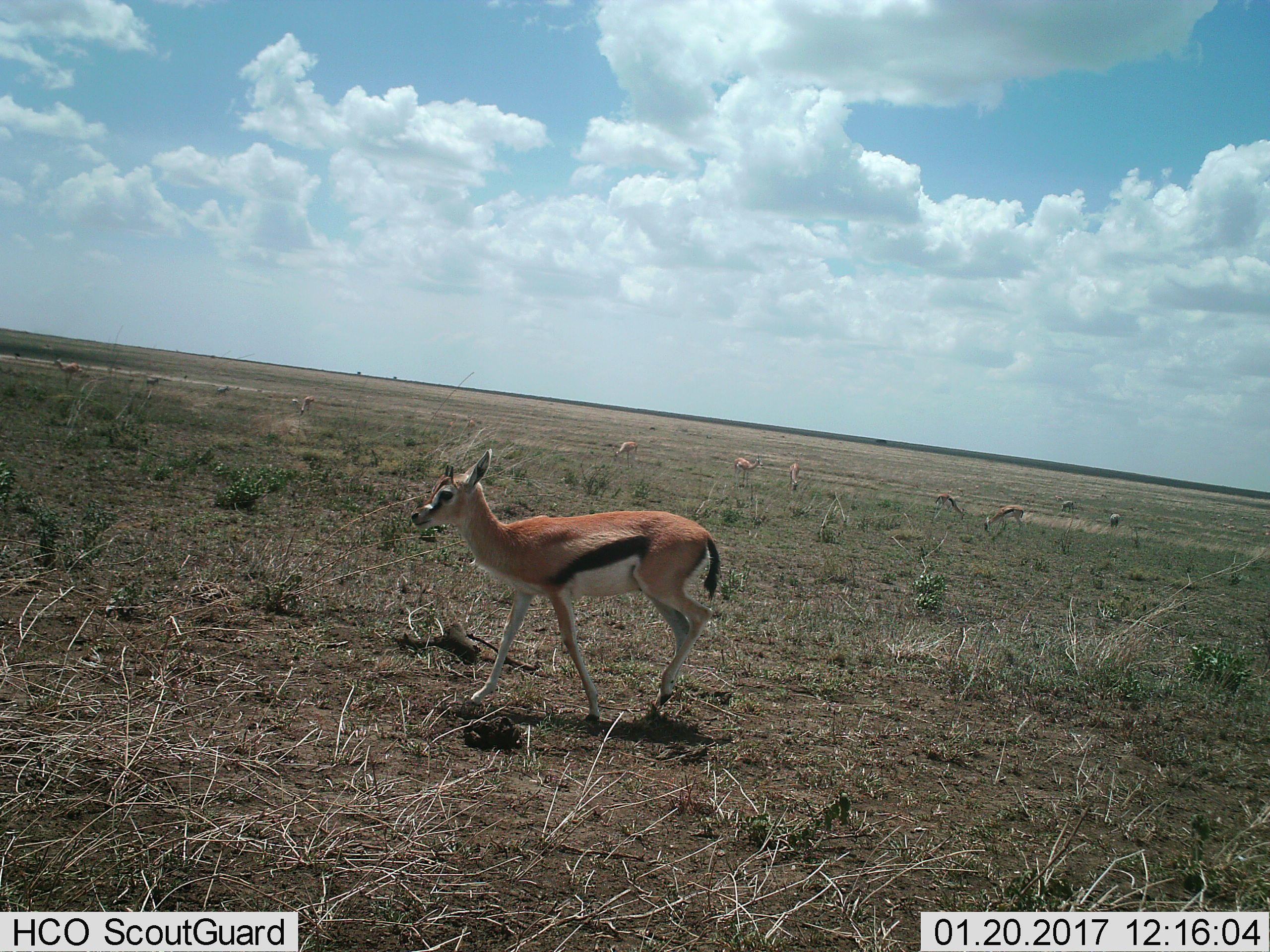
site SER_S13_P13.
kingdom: Animalia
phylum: Chordata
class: Mammalia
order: Artiodactyla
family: Bovidae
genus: Eudorcas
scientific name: Eudorcas thomsonii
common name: thomson's gazelle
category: gazellethomsons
Gazellethomsons (thomson's gazelle) (Eudorcas thomsonii), count 11-50. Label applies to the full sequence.